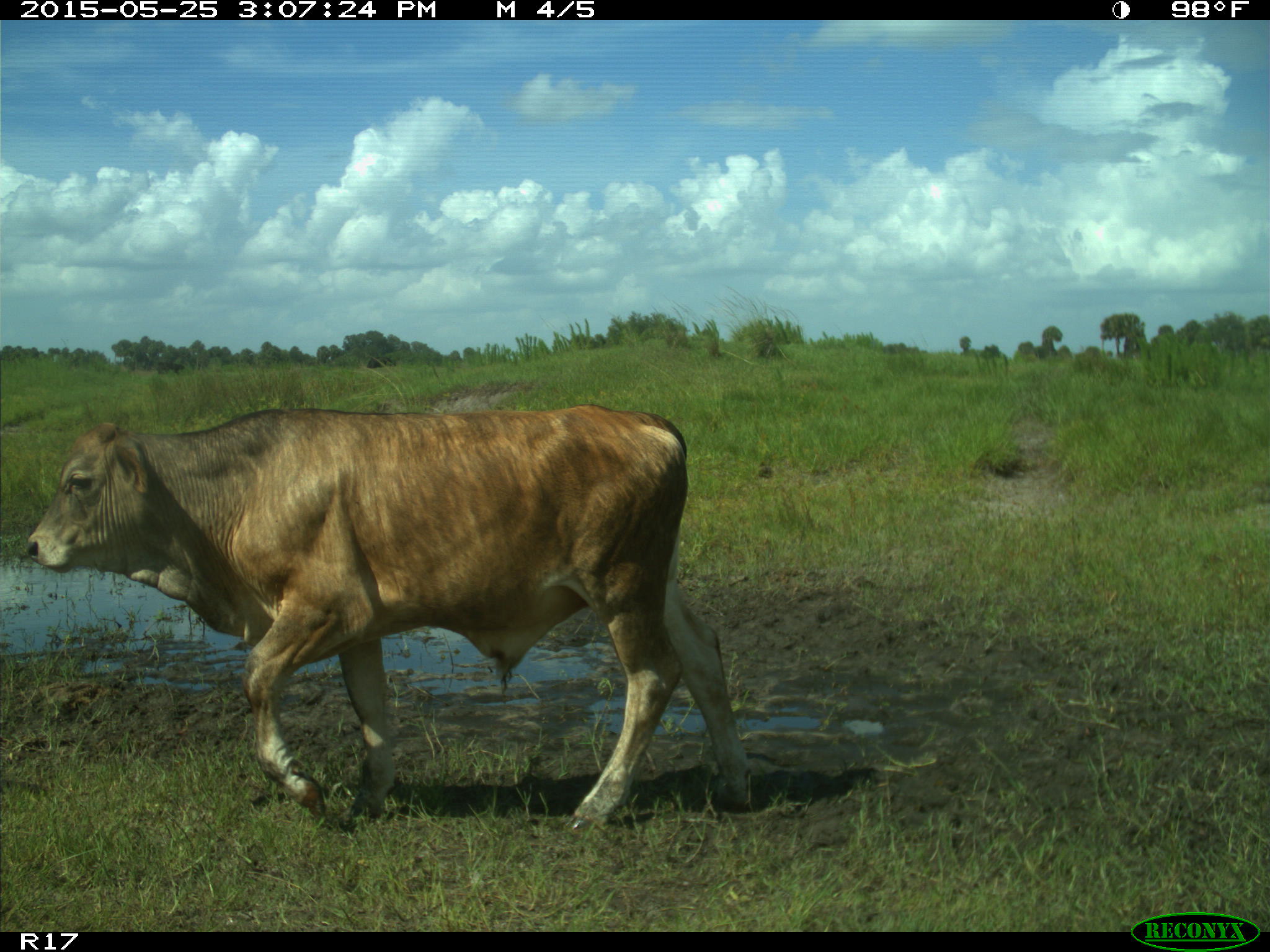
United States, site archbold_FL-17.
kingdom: Animalia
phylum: Chordata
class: Mammalia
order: Artiodactyla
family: Bovidae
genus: Bos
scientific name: Bos taurus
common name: domestic cow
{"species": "Bos taurus (domestic cow)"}